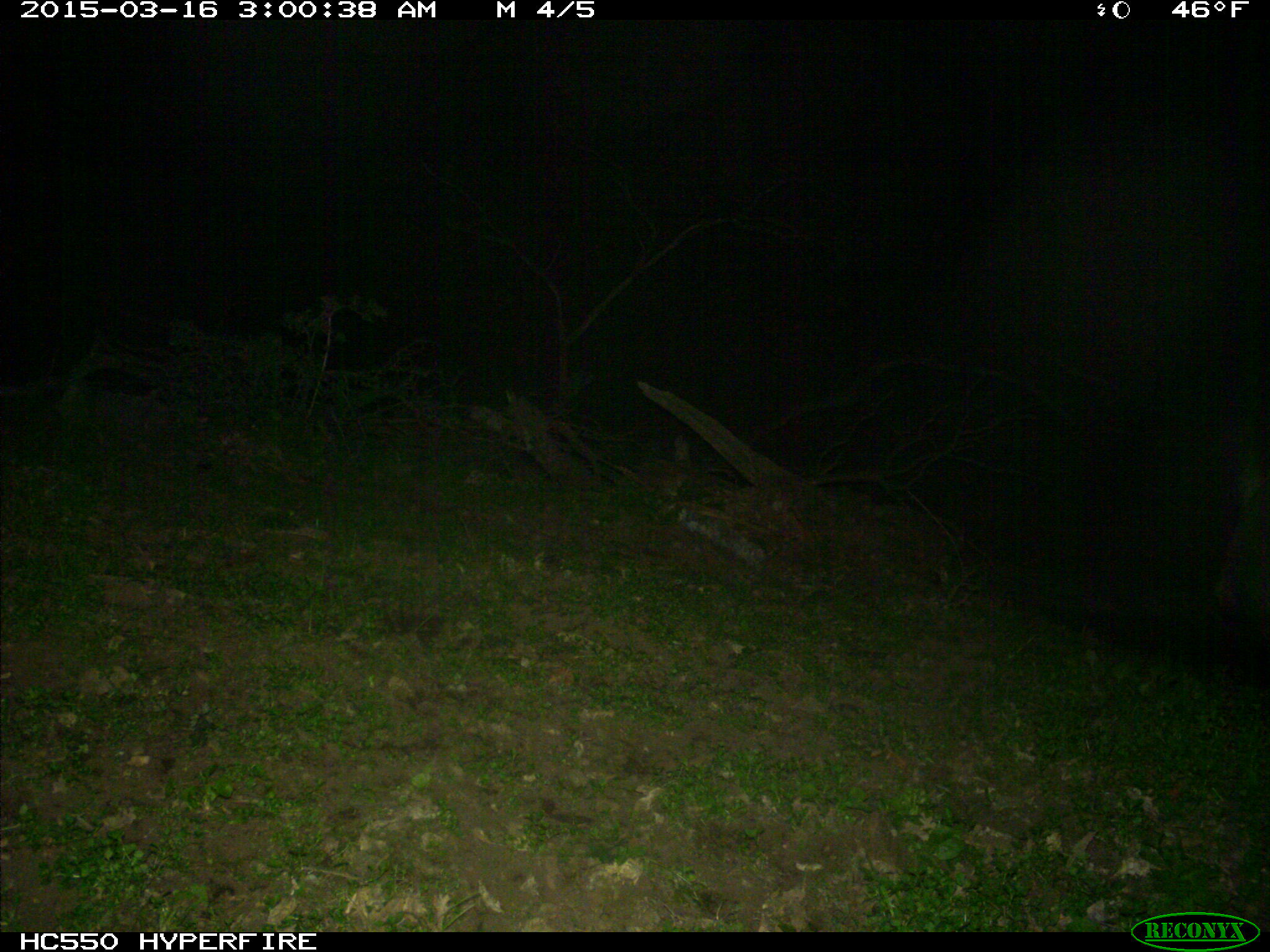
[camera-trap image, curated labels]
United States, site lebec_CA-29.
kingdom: Animalia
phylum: Chordata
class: Mammalia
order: Artiodactyla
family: Suidae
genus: Sus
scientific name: Sus scrofa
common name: wild boar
Sus scrofa (wild boar).